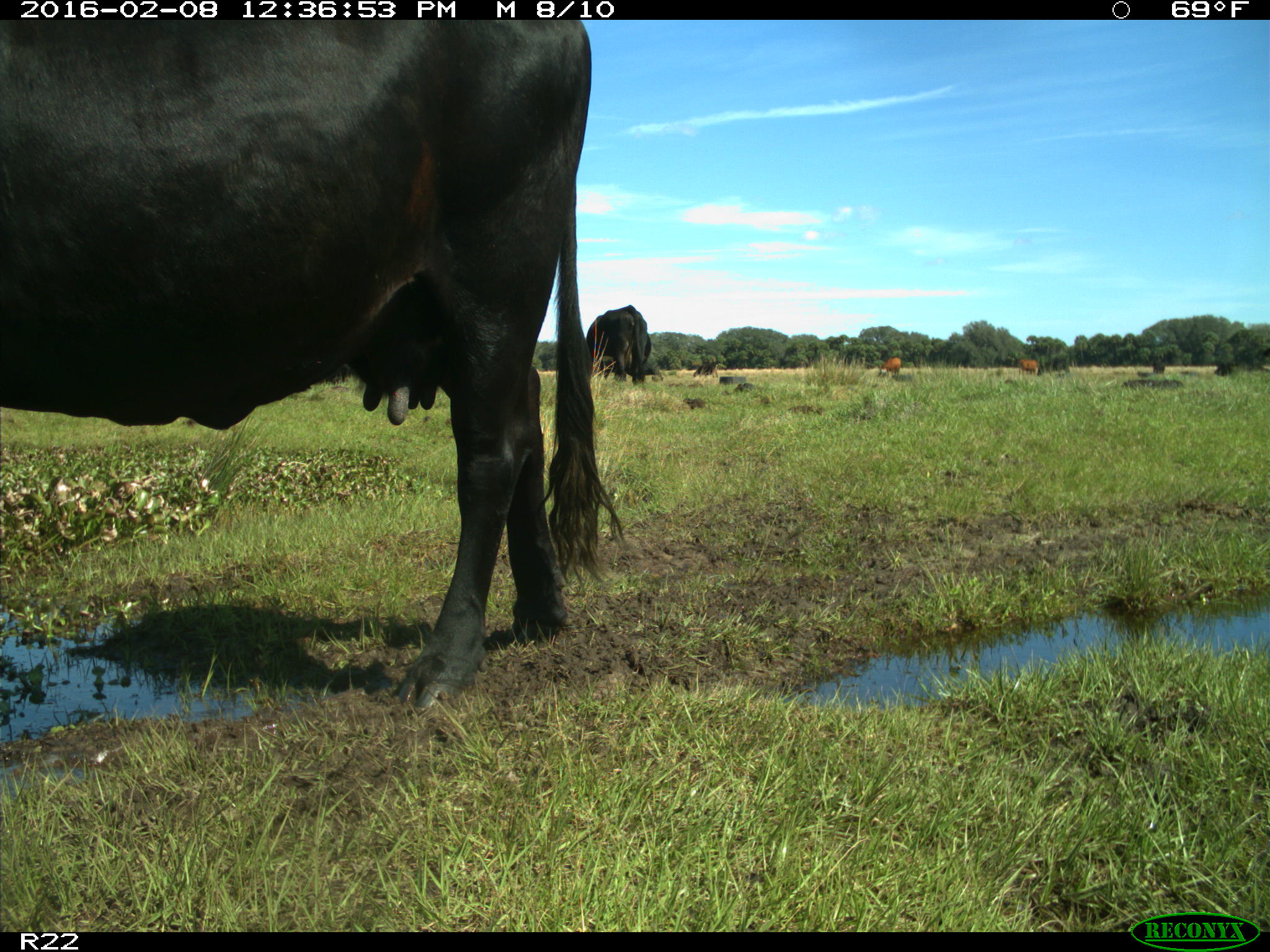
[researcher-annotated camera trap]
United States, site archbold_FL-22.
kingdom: Animalia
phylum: Chordata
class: Mammalia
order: Artiodactyla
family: Bovidae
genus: Bos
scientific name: Bos taurus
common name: domestic cow